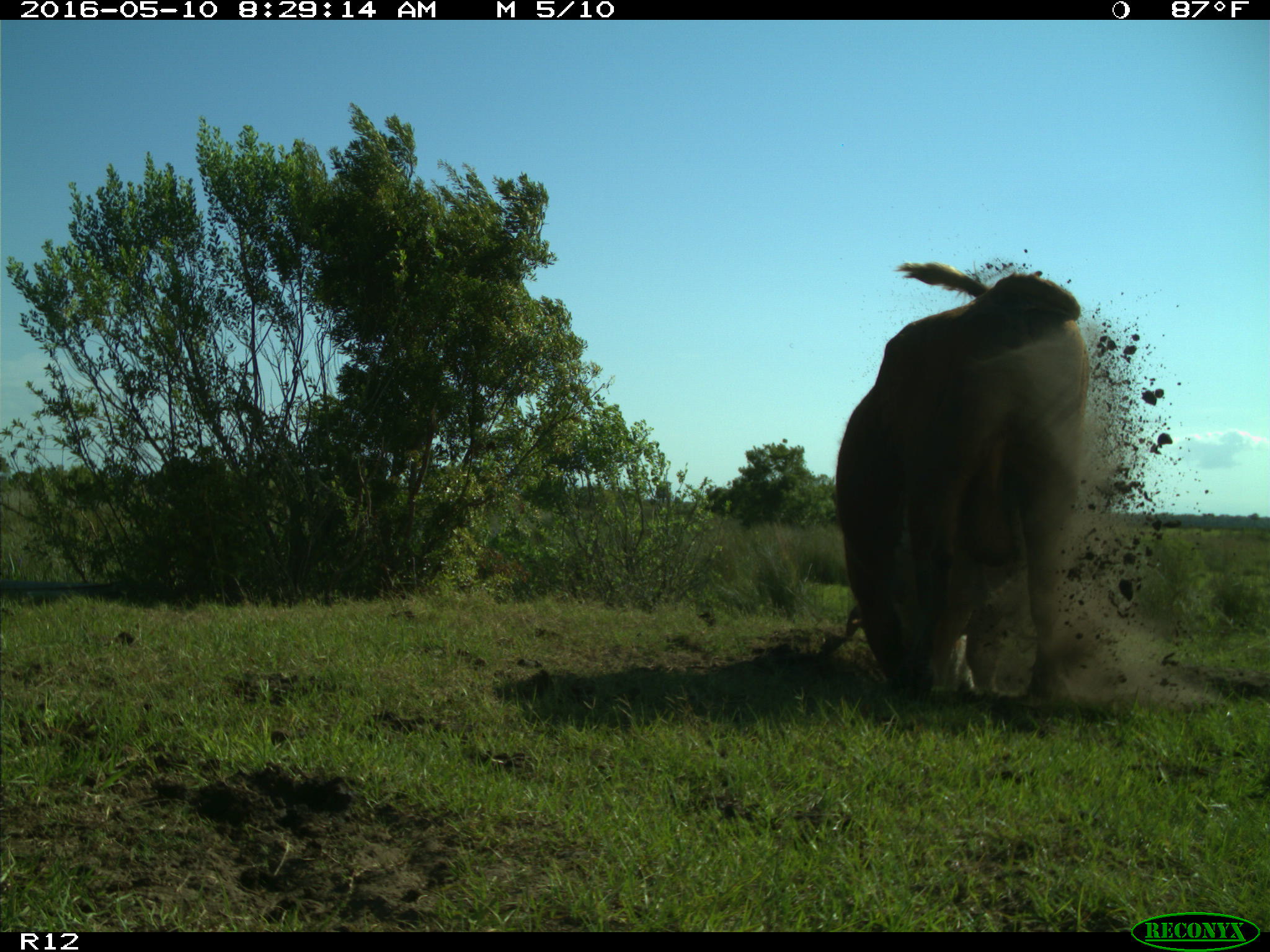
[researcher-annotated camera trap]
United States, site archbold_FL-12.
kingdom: Animalia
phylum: Chordata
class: Mammalia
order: Artiodactyla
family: Bovidae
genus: Bos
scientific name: Bos taurus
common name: domestic cow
Bos taurus (domestic cow).